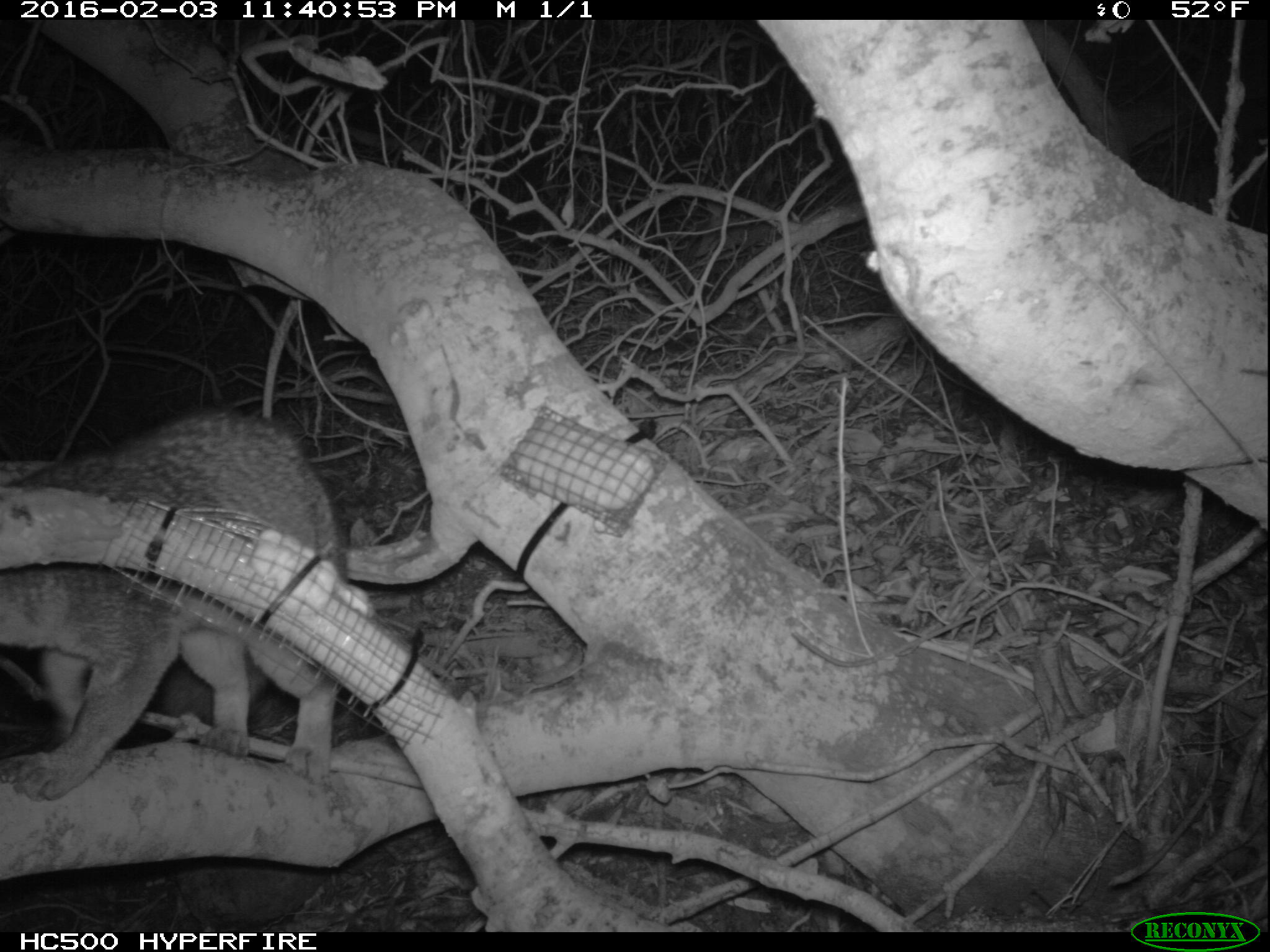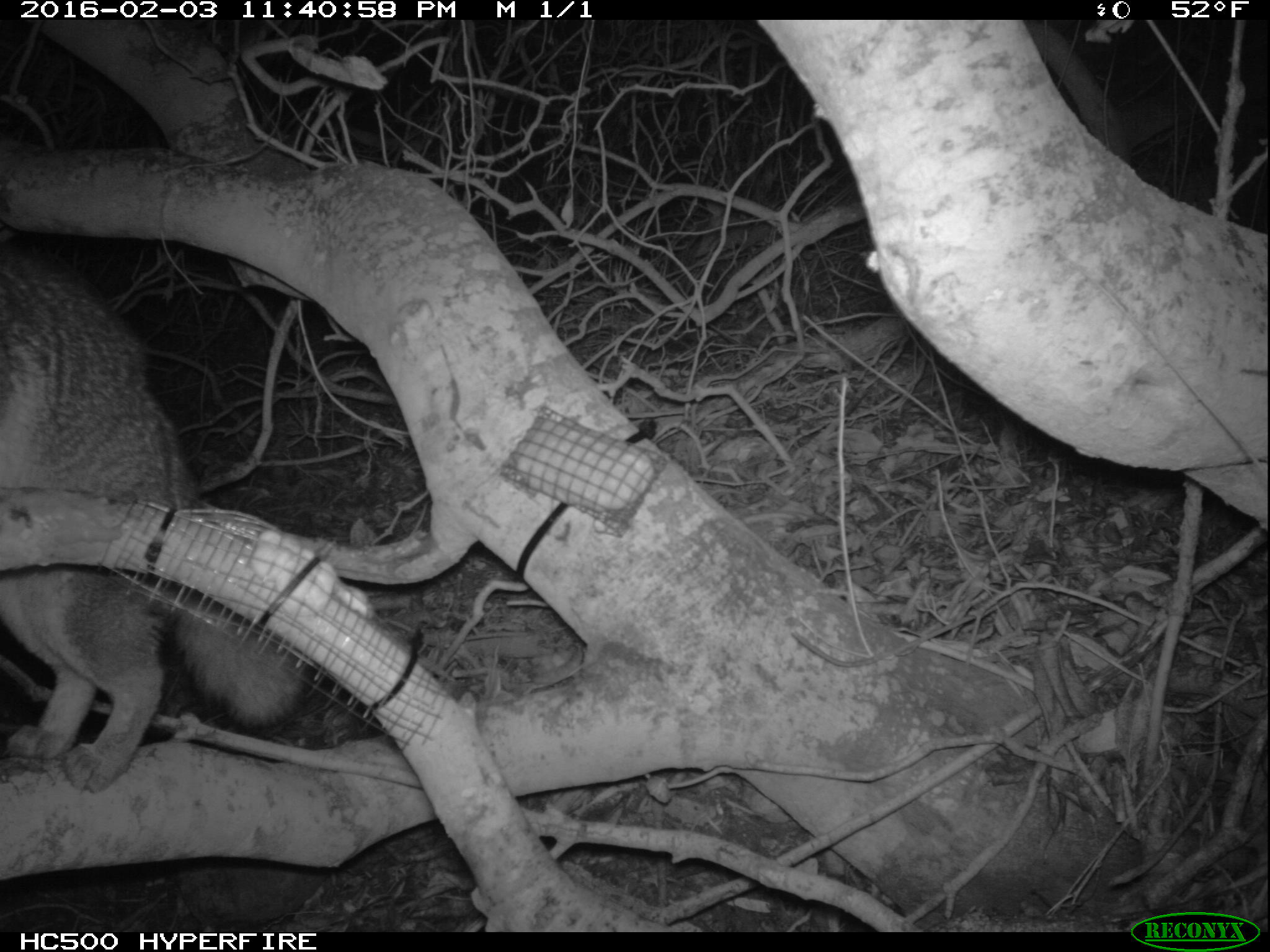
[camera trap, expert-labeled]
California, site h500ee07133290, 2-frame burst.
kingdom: Animalia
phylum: Chordata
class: Mammalia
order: Carnivora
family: Canidae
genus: Urocyon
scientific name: Urocyon littoralis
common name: island fox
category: fox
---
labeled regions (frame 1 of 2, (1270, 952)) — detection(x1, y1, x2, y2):
fox: detection(0, 410, 345, 801)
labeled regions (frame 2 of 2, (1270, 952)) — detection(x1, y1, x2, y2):
fox: detection(0, 242, 303, 793)